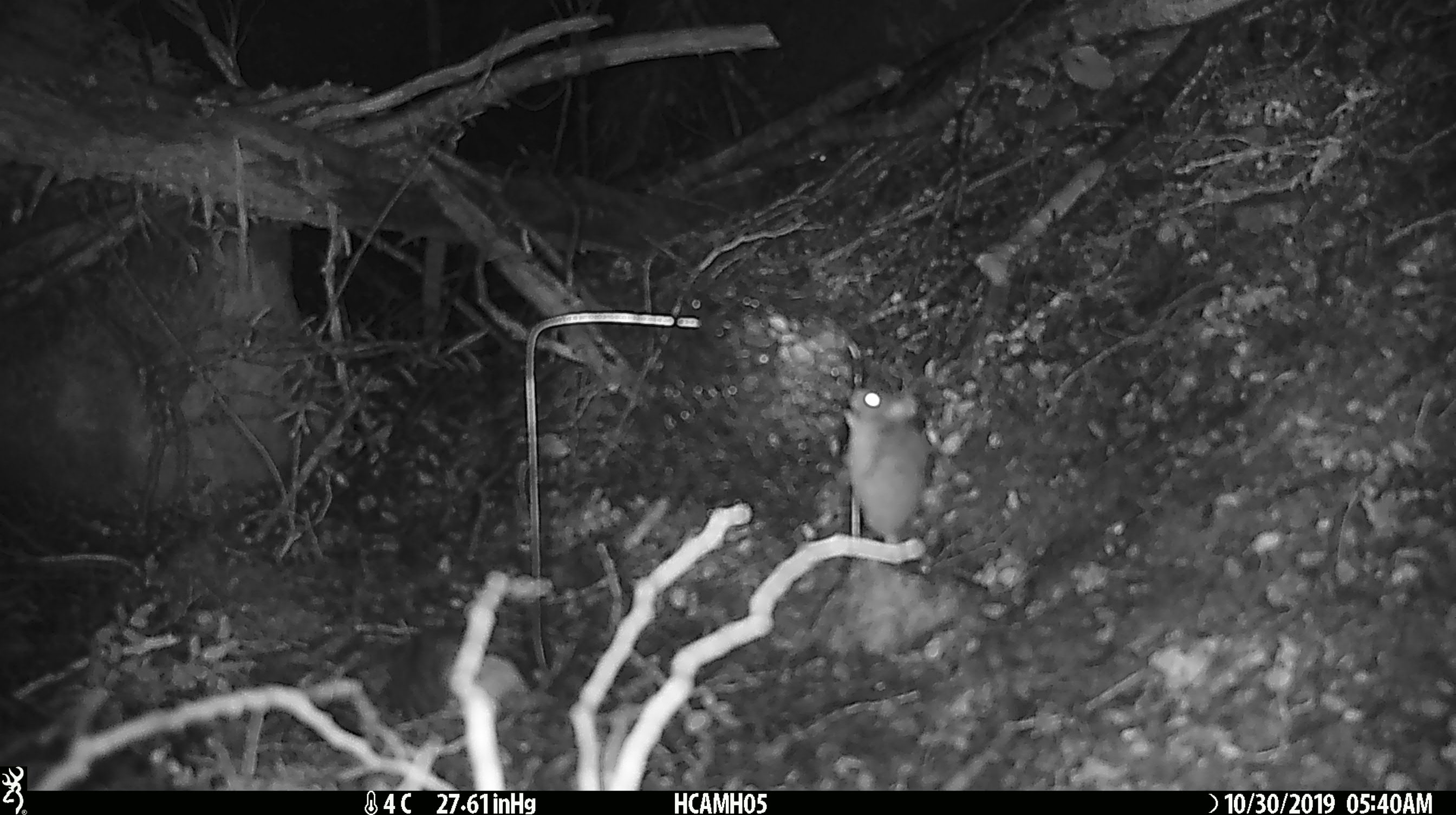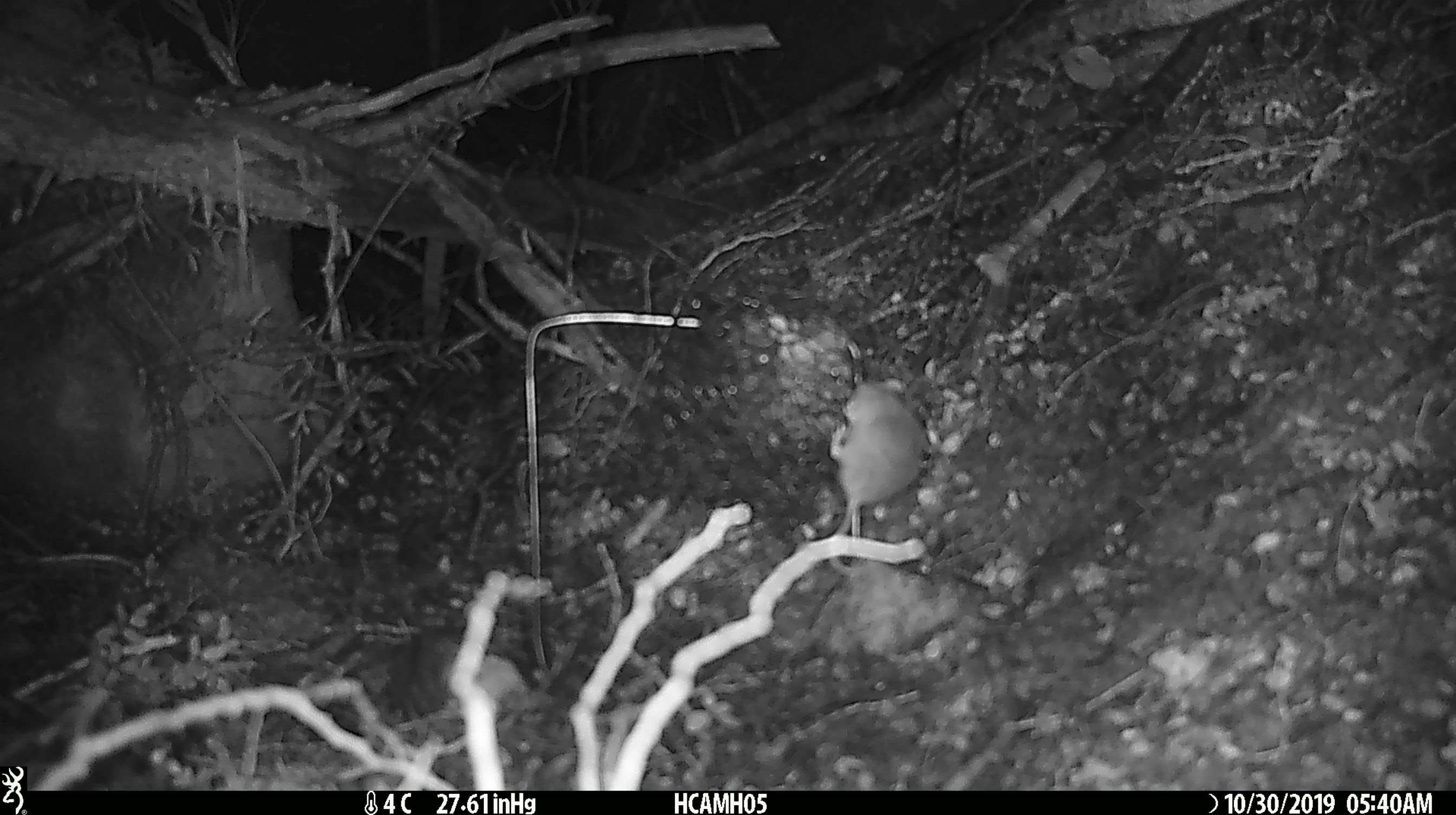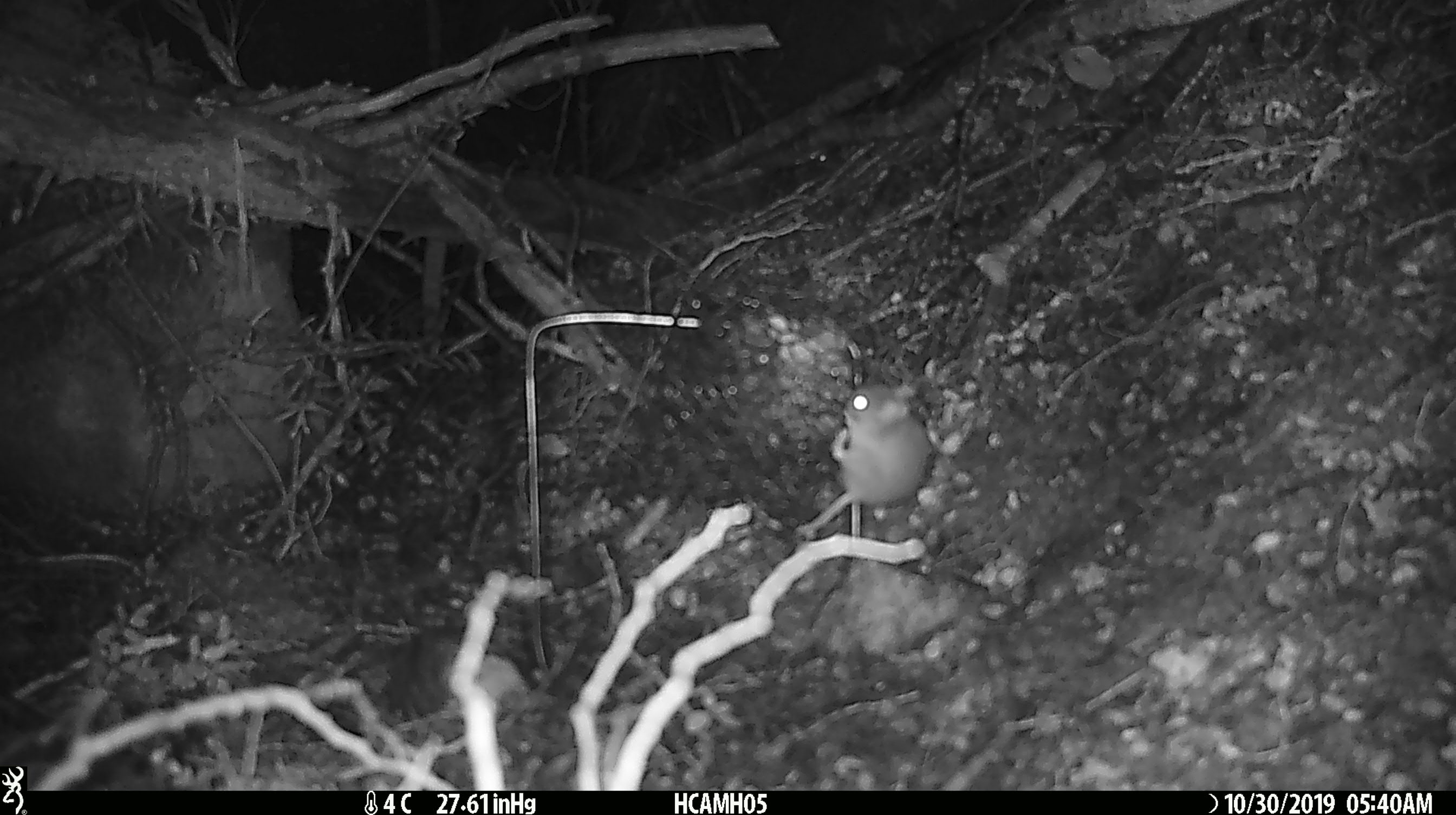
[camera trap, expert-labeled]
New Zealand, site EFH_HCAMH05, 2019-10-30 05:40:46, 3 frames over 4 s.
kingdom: Animalia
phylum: Chordata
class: Mammalia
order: Rodentia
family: Muridae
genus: Mus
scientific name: Mus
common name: mouse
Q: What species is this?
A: Mouse (Mus).